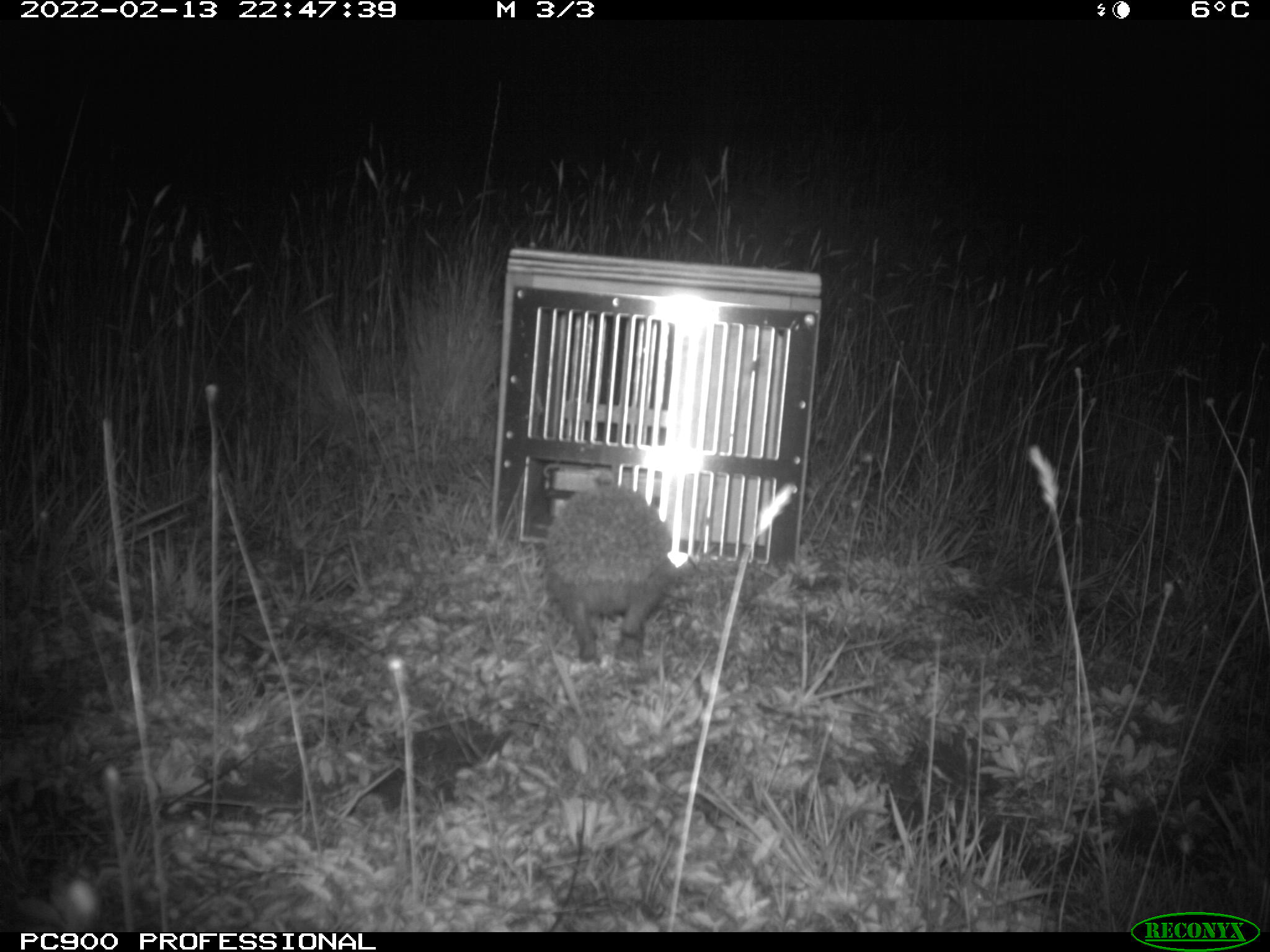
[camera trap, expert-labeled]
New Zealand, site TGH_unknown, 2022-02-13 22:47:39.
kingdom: Animalia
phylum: Chordata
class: Mammalia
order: Eulipotyphla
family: Erinaceidae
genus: Erinaceus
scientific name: Erinaceus europaeus europaeus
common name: european hedgehog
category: hedgehog